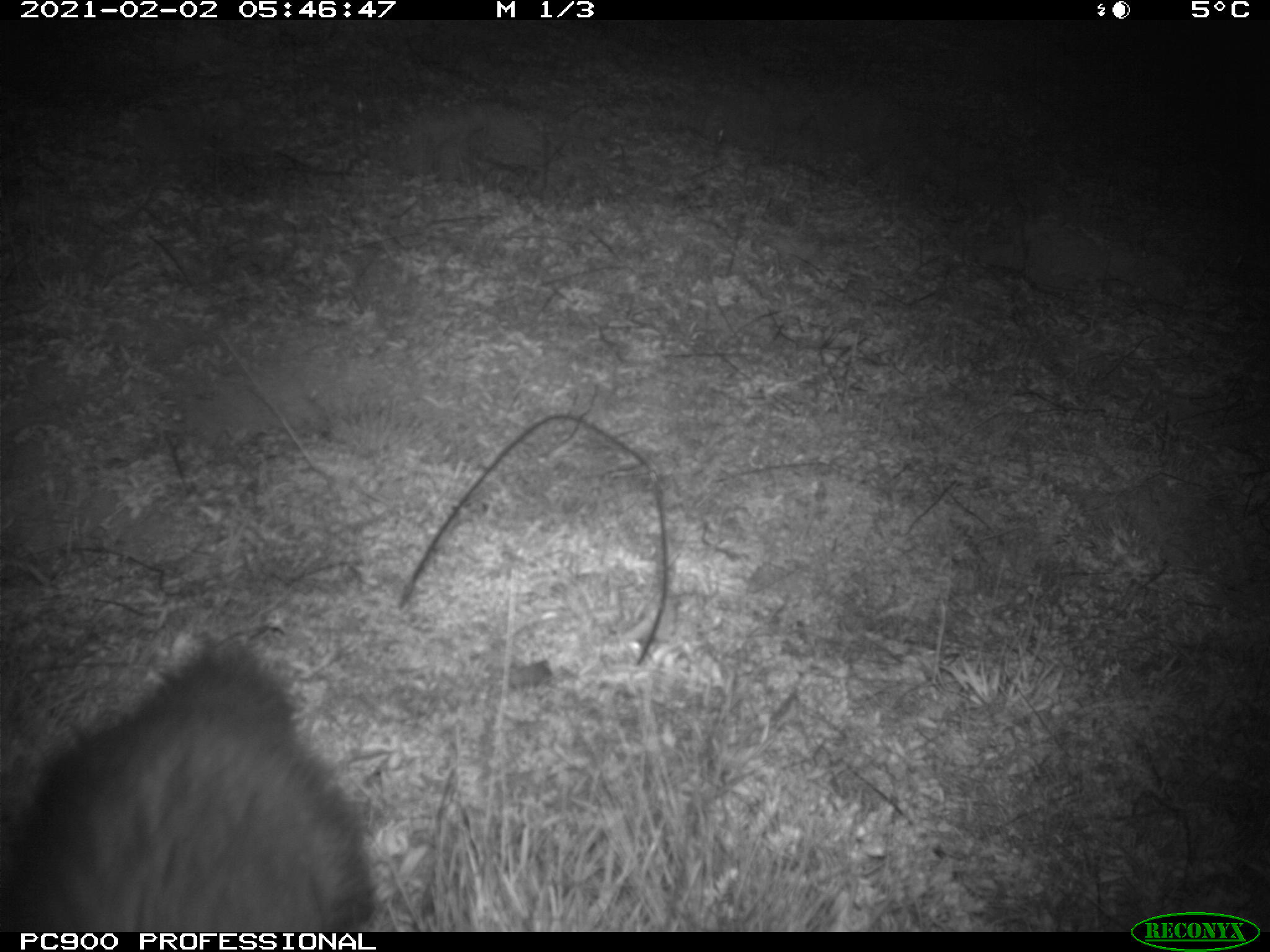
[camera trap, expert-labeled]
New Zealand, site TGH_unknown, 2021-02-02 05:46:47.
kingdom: Animalia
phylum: Chordata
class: Mammalia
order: Carnivora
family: Mustelidae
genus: Mustela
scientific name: Mustela furo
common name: ferret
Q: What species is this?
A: Ferret (Mustela furo).